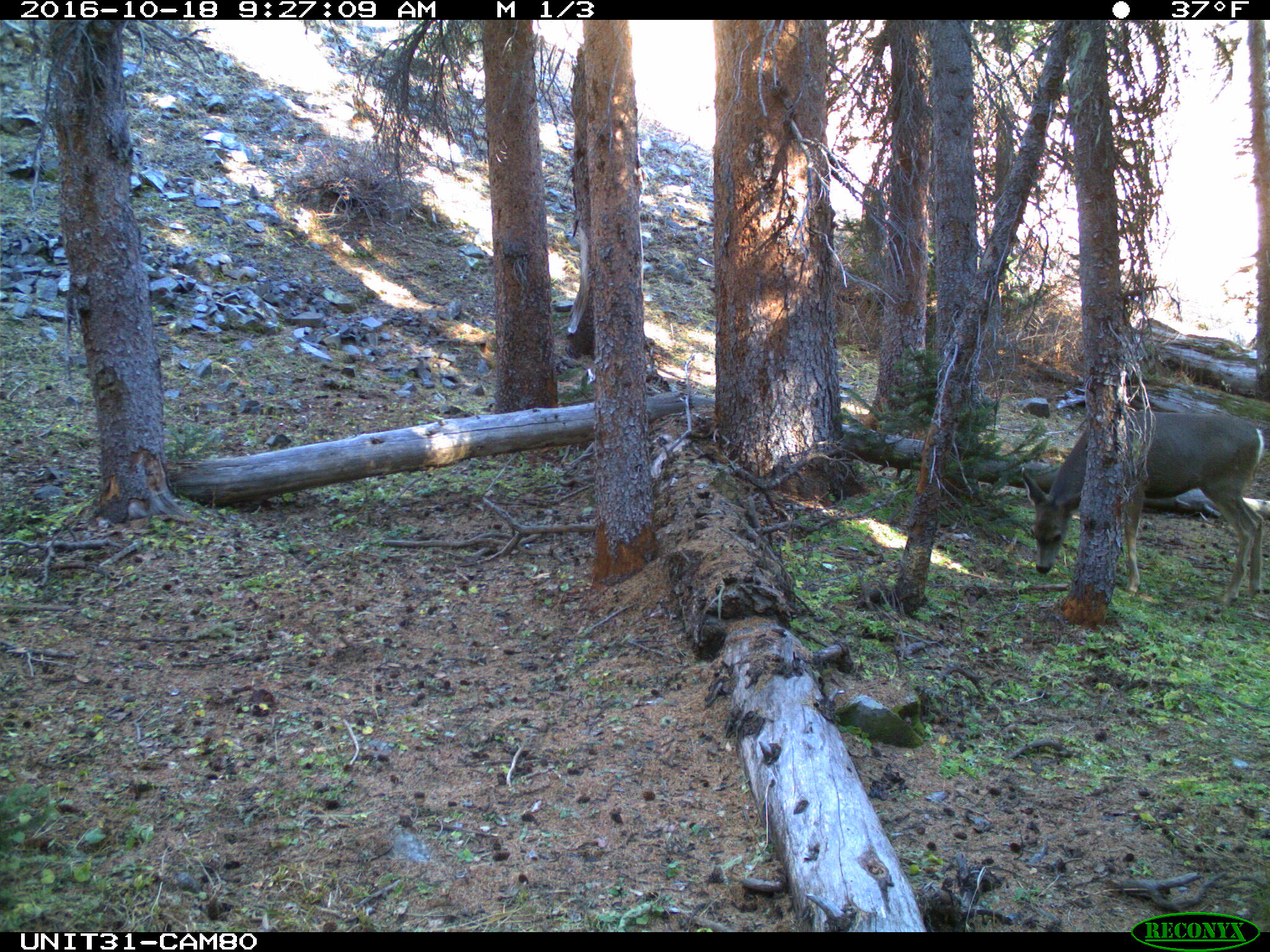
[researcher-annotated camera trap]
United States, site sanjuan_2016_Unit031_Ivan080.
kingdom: Animalia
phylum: Chordata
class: Mammalia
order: Artiodactyla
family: Cervidae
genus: Odocoileus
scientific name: Odocoileus hemionus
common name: mule deer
Odocoileus hemionus (mule deer).